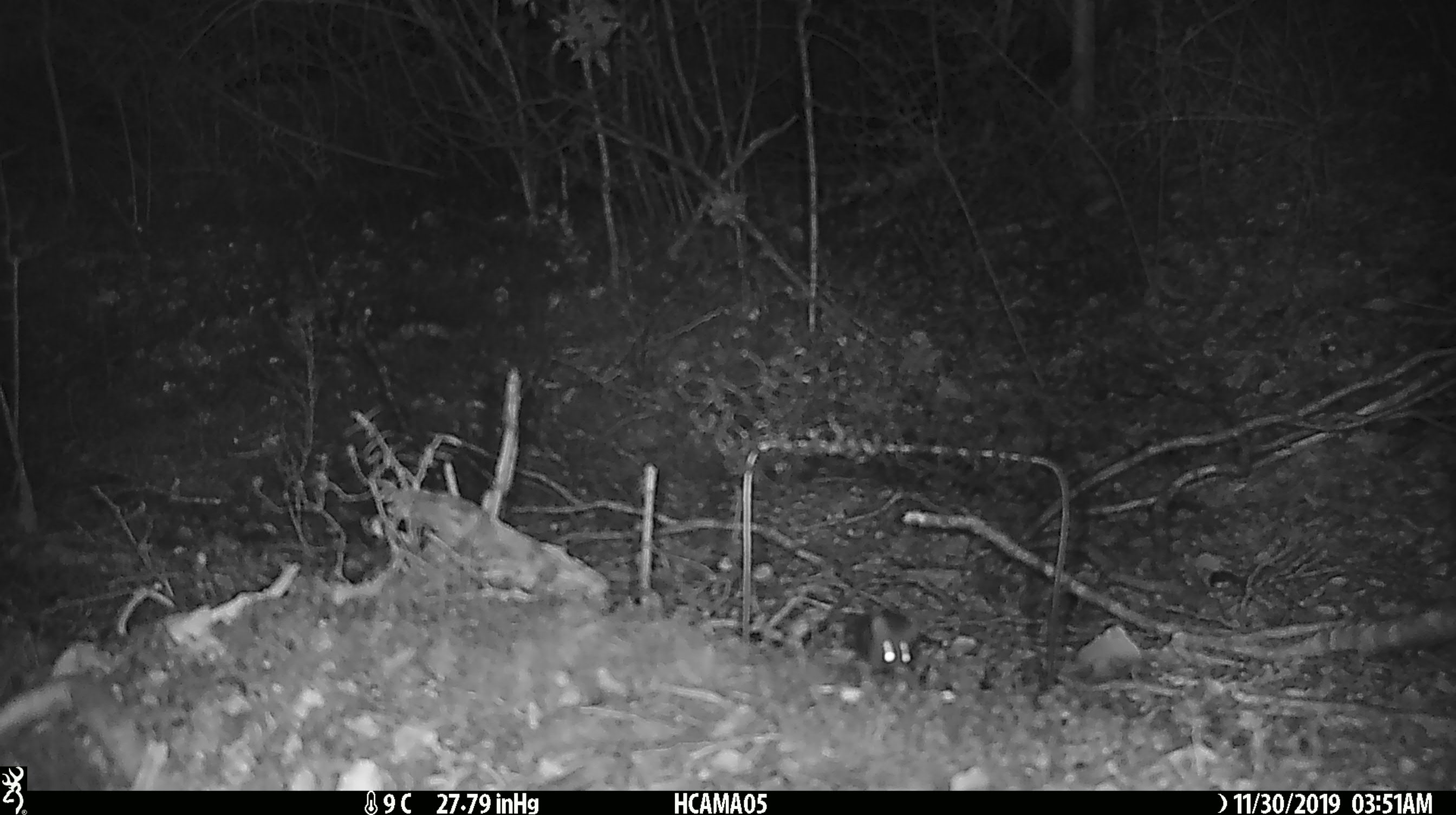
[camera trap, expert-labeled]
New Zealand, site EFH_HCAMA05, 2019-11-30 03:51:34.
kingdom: Animalia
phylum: Chordata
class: Mammalia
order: Rodentia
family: Muridae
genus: Mus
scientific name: Mus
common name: mouse